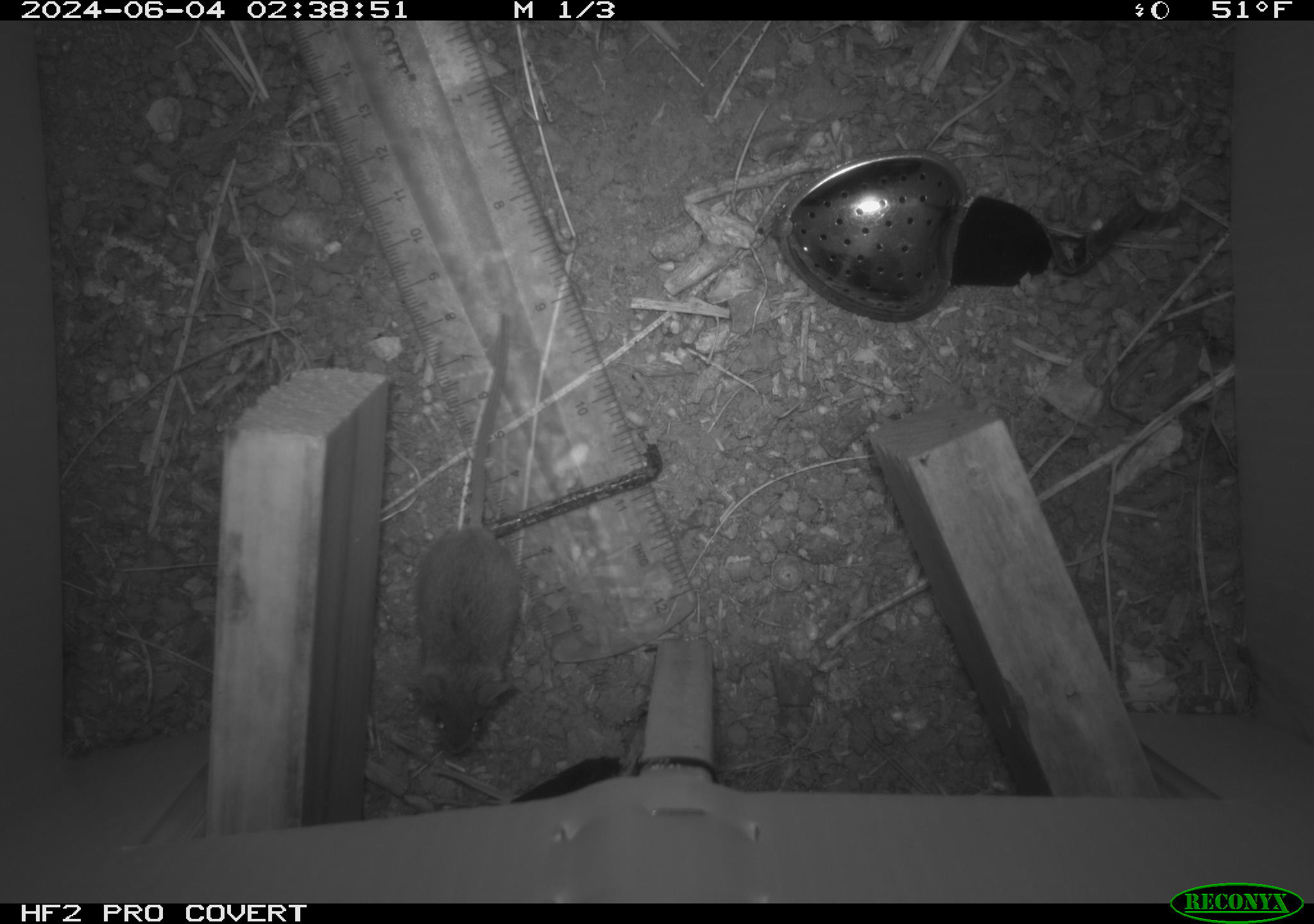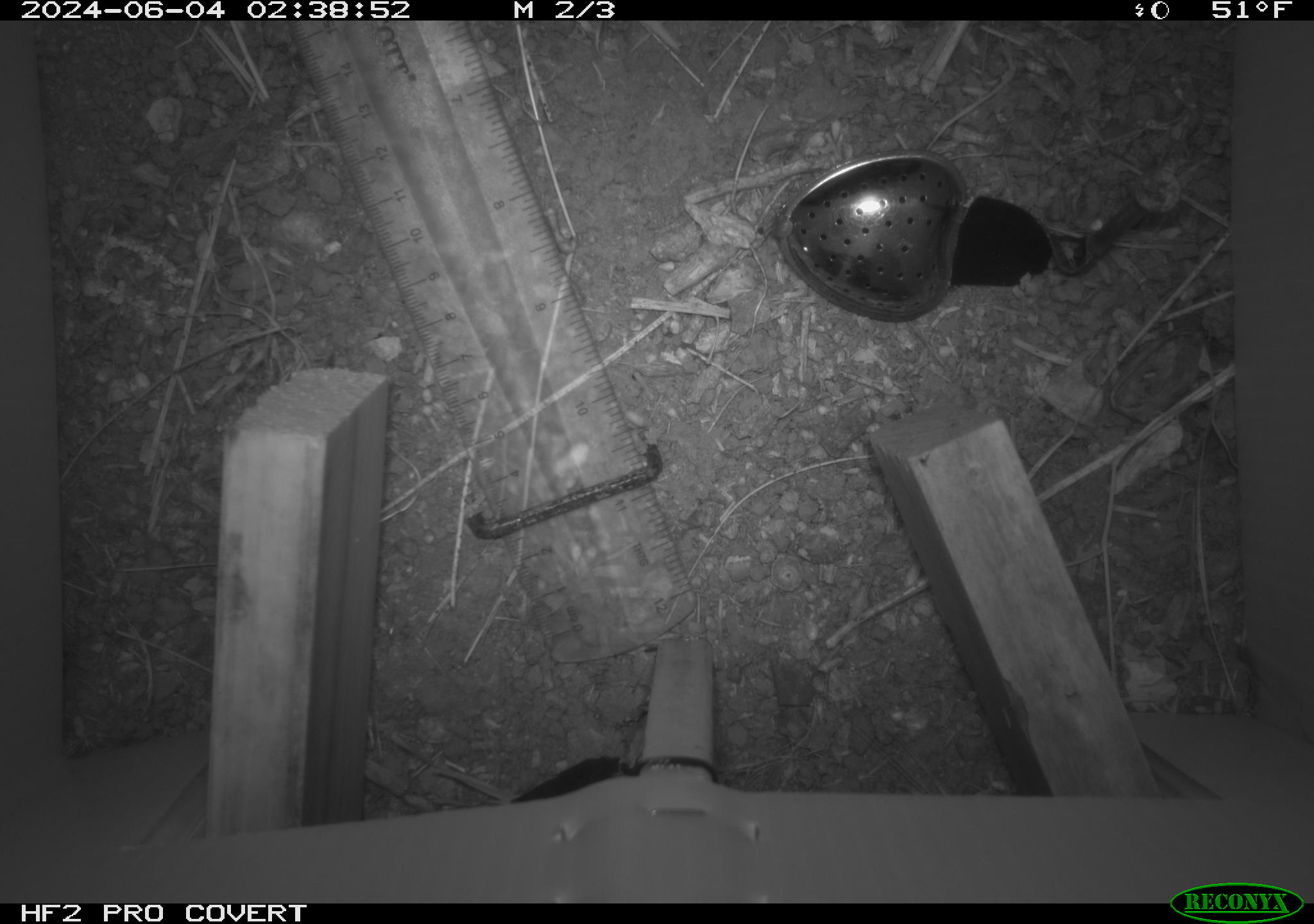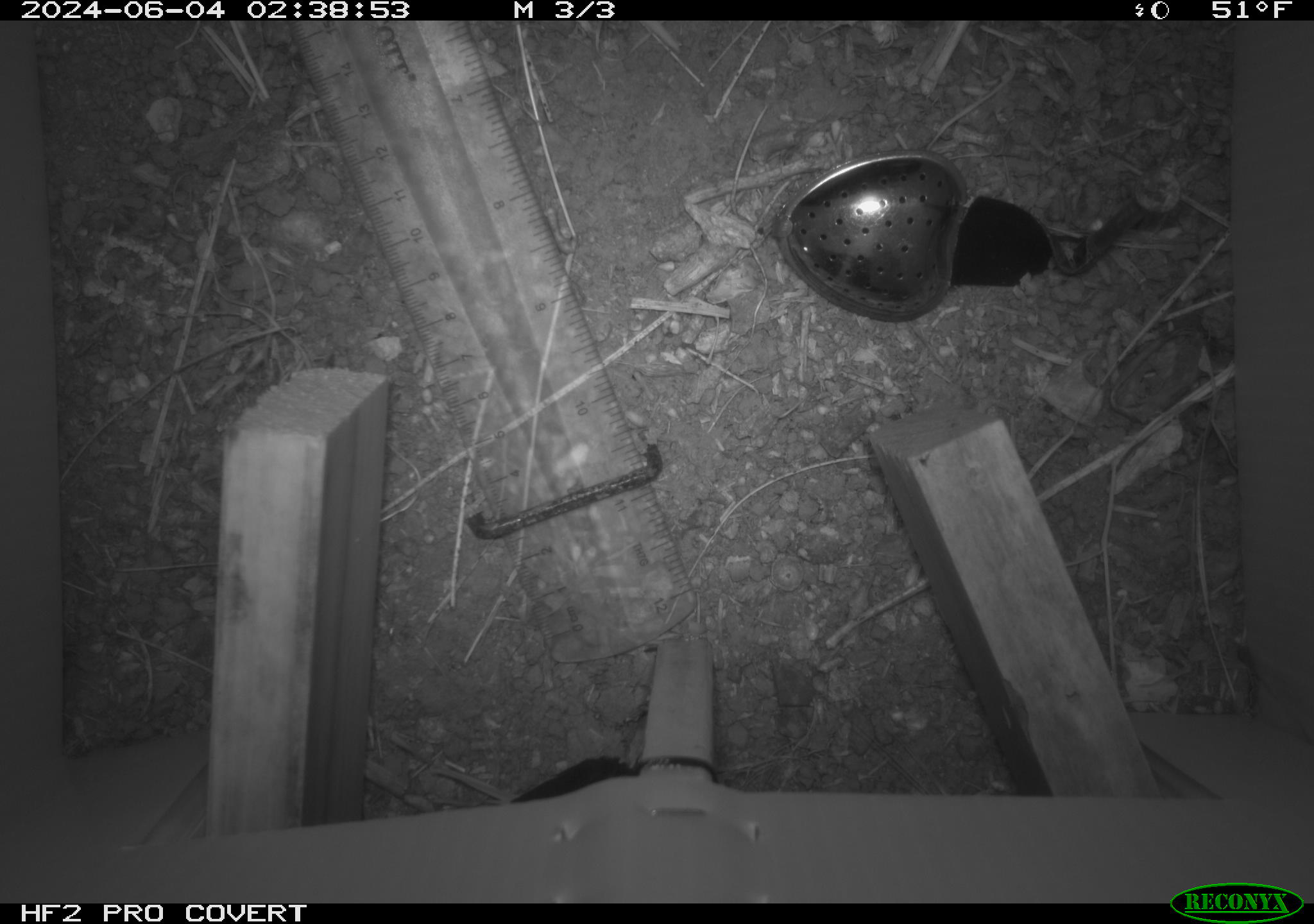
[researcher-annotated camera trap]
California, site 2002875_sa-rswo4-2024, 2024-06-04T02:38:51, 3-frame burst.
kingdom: Animalia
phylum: Chordata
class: Mammalia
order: Rodentia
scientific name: Rodentia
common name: mouse species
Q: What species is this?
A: Mouse species (Rodentia).